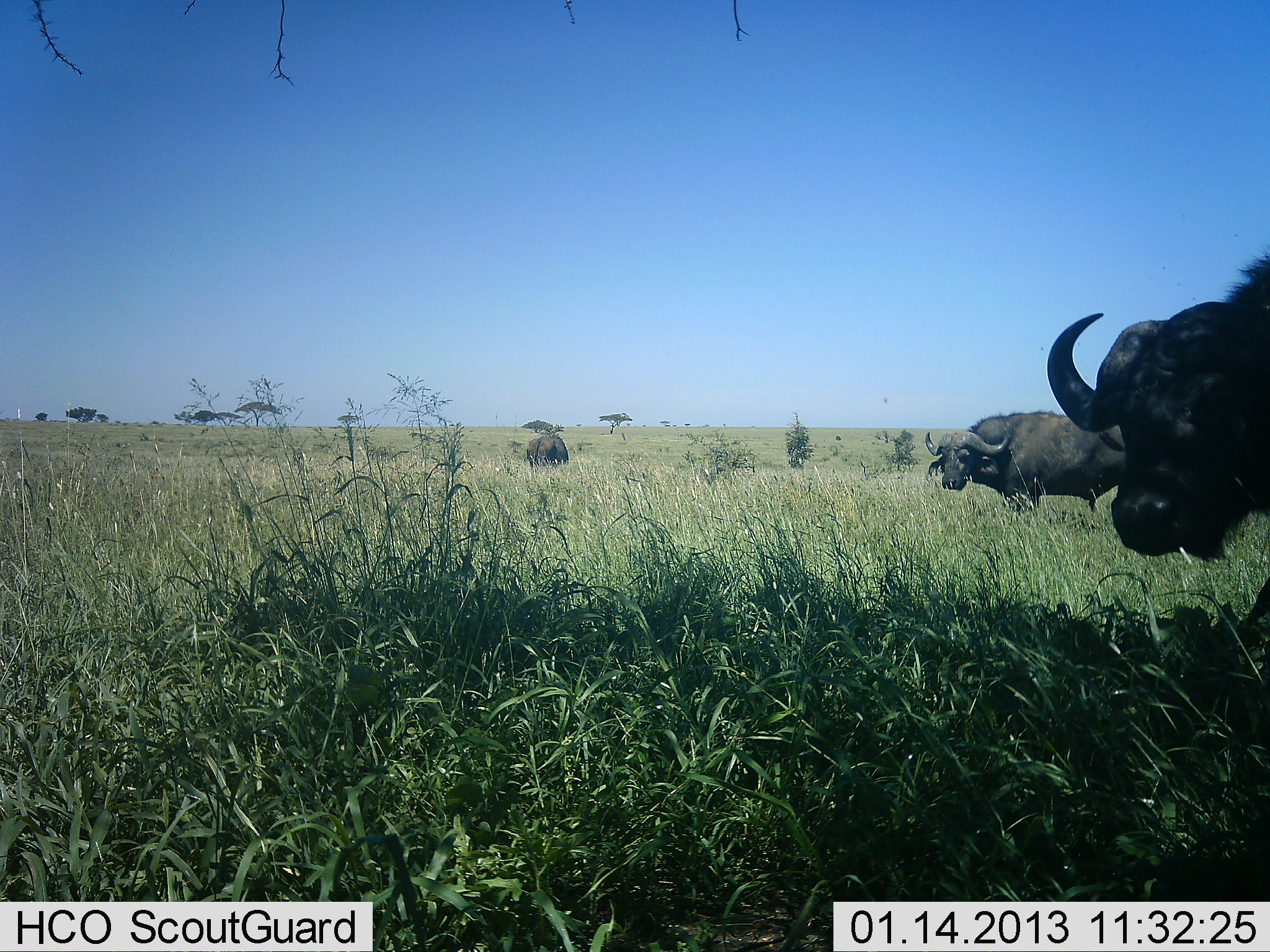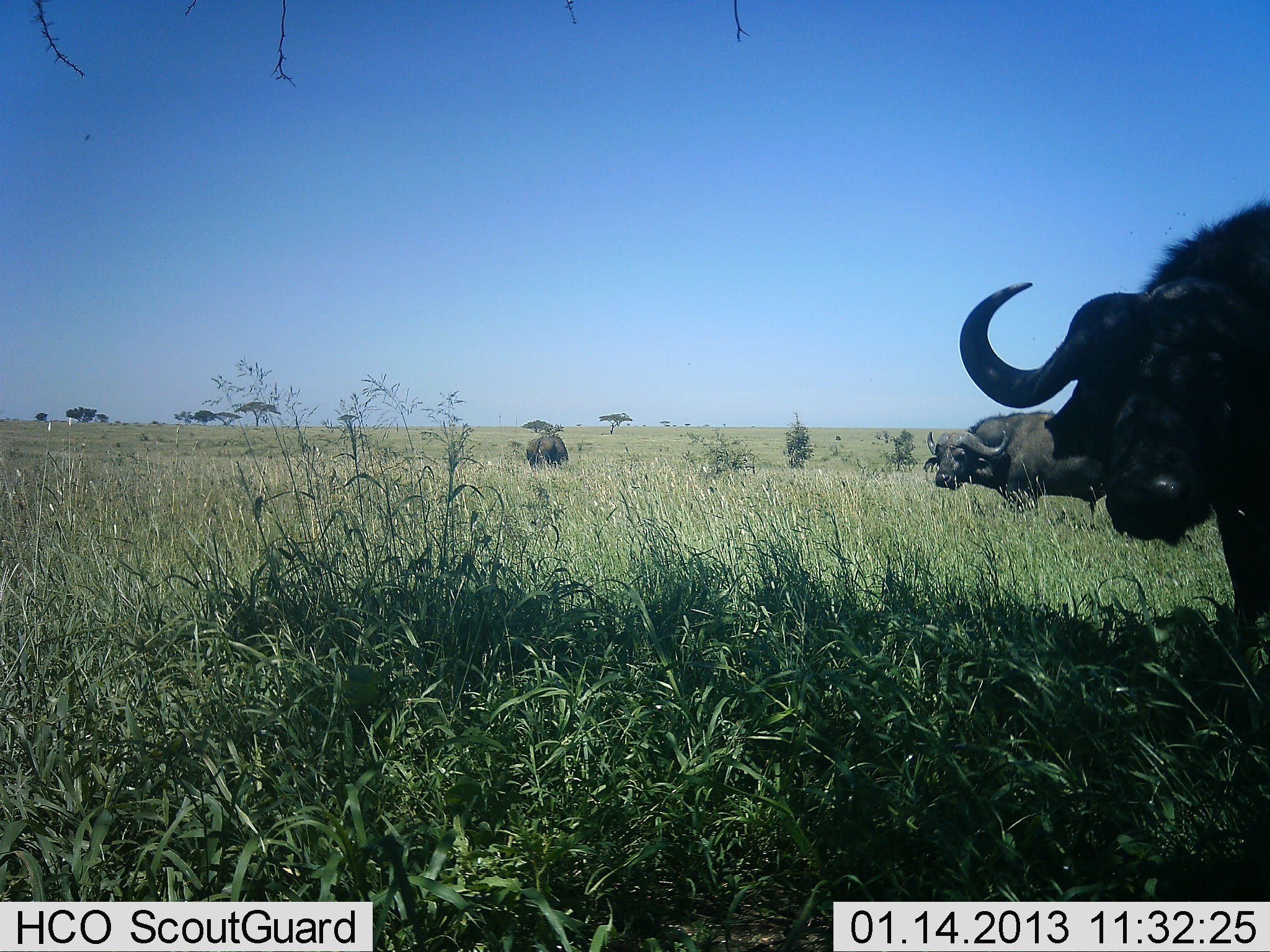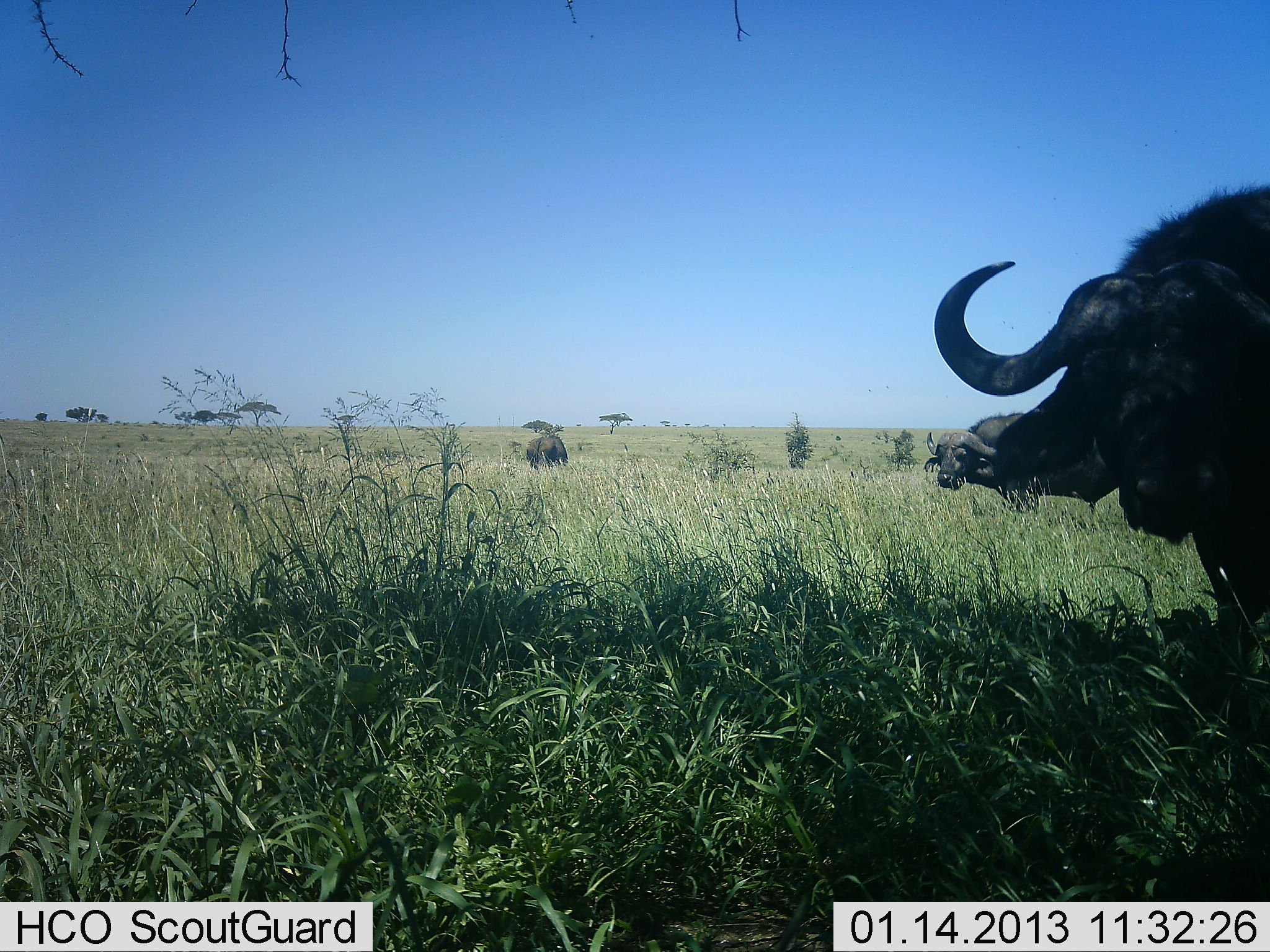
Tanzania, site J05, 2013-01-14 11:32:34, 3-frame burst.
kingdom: Animalia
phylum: Chordata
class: Mammalia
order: Artiodactyla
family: Bovidae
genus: Syncerus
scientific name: Syncerus caffer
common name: cape buffalo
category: buffalo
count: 3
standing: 84%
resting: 5%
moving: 21%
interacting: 0%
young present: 0%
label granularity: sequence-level